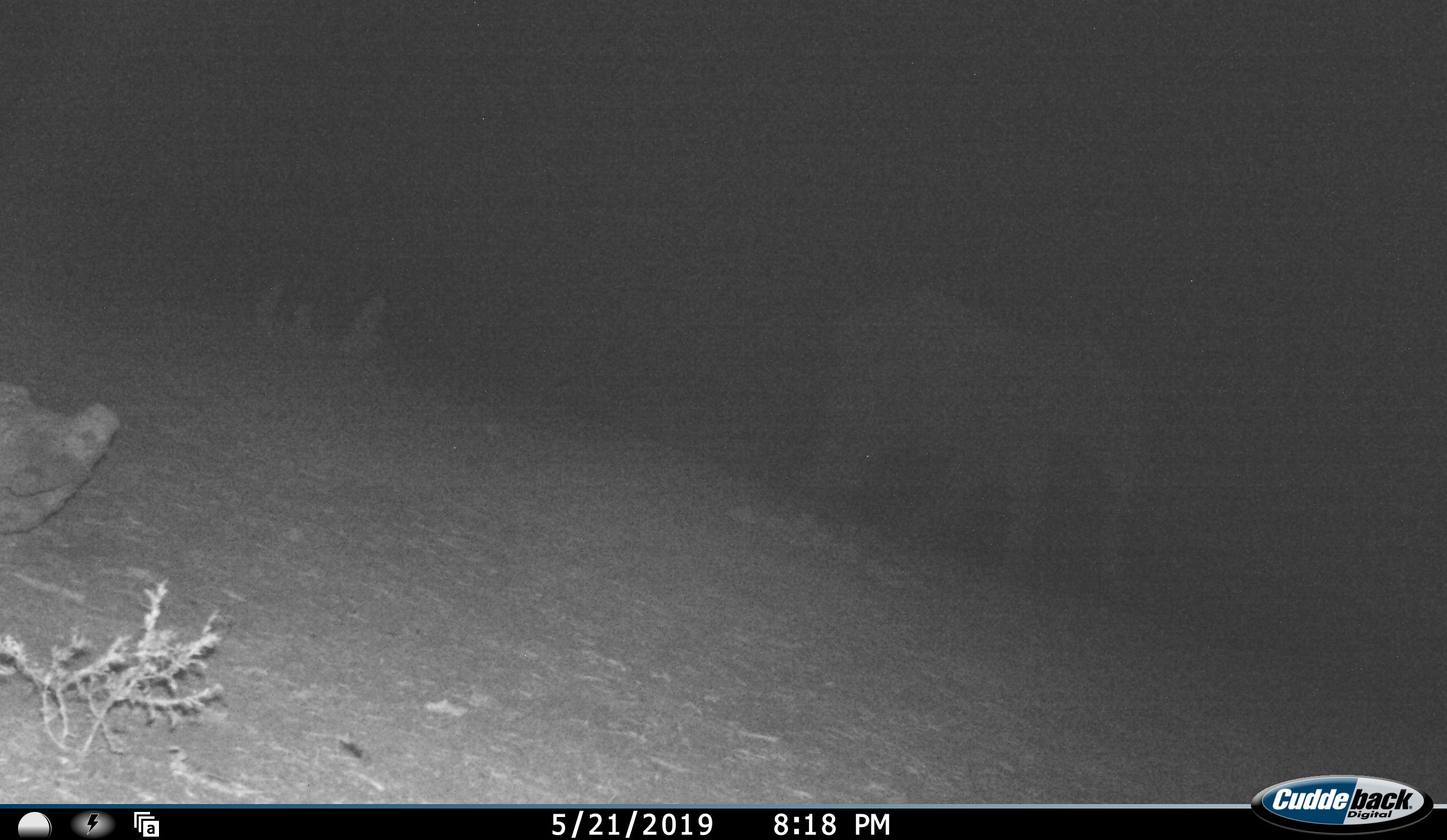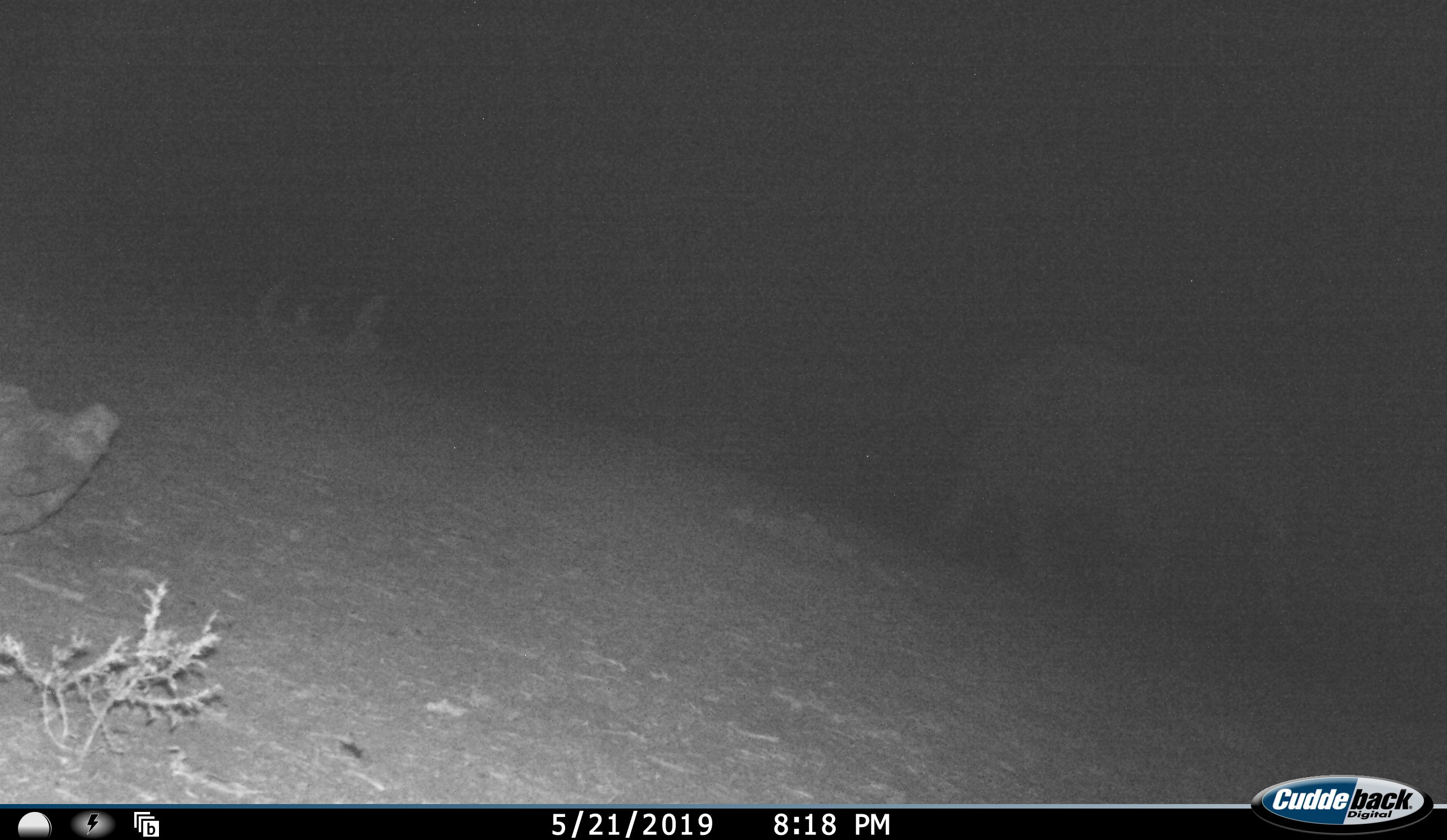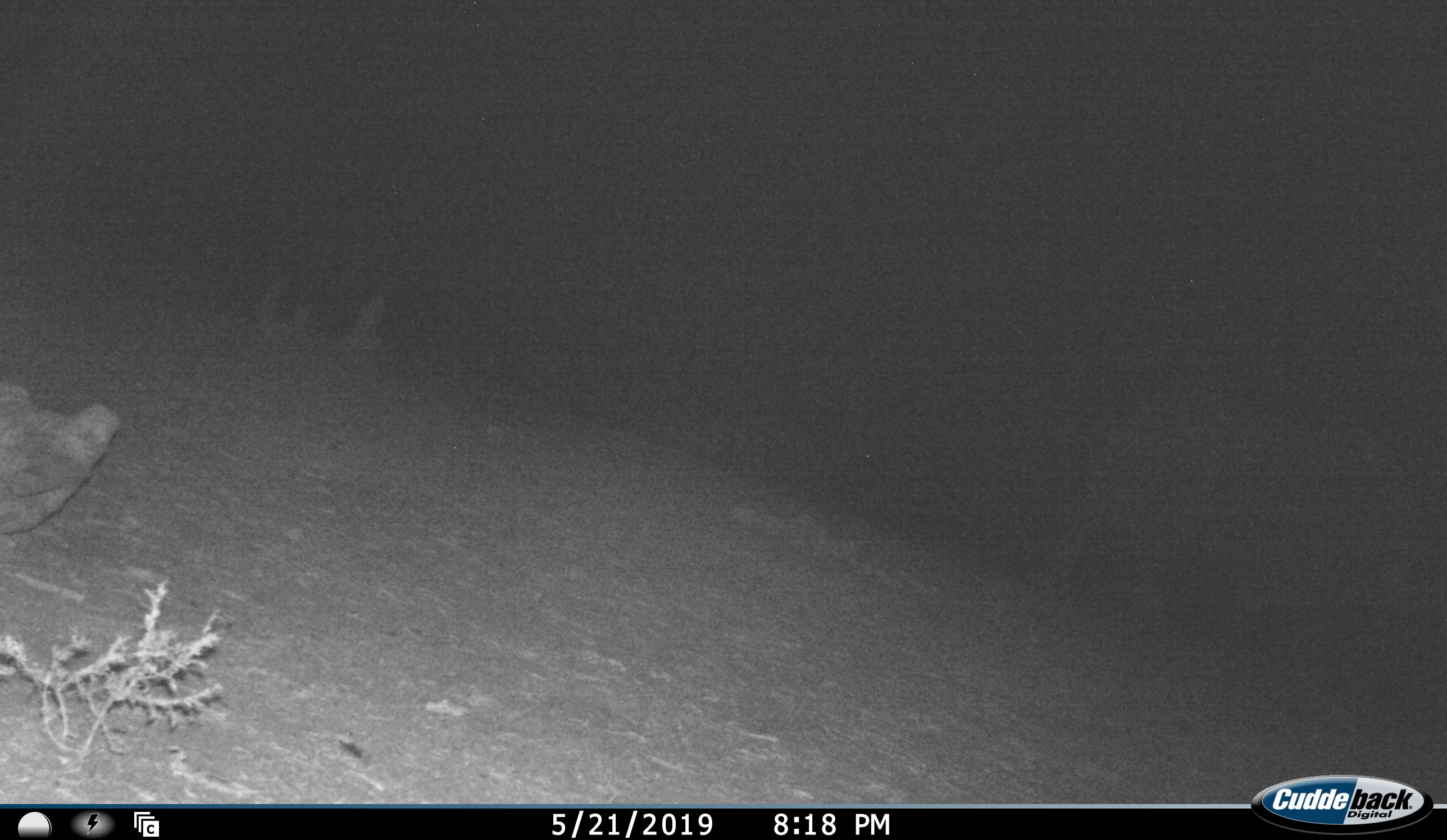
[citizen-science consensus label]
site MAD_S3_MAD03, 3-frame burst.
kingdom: Animalia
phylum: Chordata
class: Mammalia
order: Proboscidea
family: Elephantidae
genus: Loxodonta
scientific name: Loxodonta africana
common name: african bush elephant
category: elephant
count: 1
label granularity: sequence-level